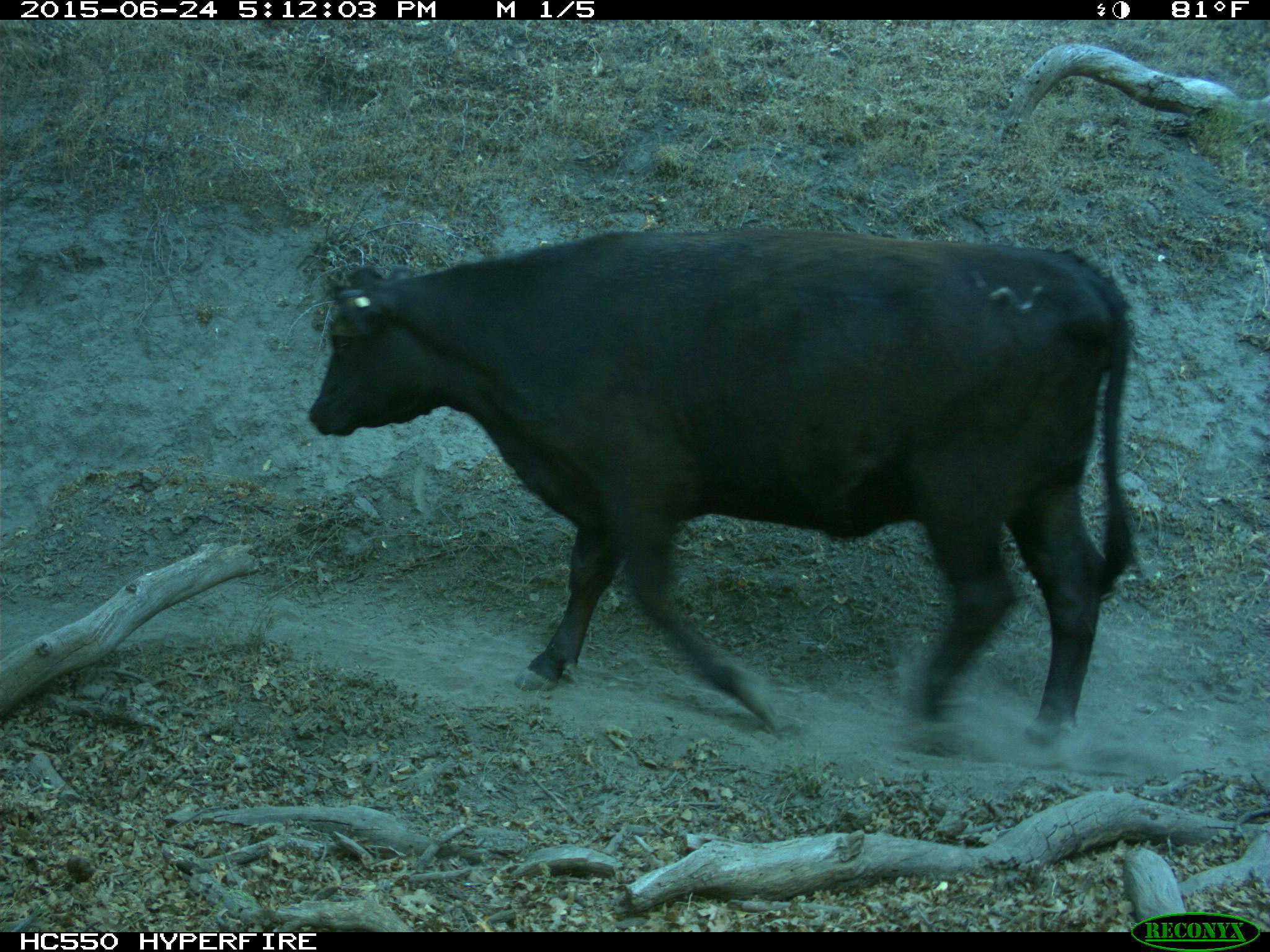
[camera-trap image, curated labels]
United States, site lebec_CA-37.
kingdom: Animalia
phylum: Chordata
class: Mammalia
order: Artiodactyla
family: Bovidae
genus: Bos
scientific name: Bos taurus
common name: domestic cow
Bos taurus (domestic cow).